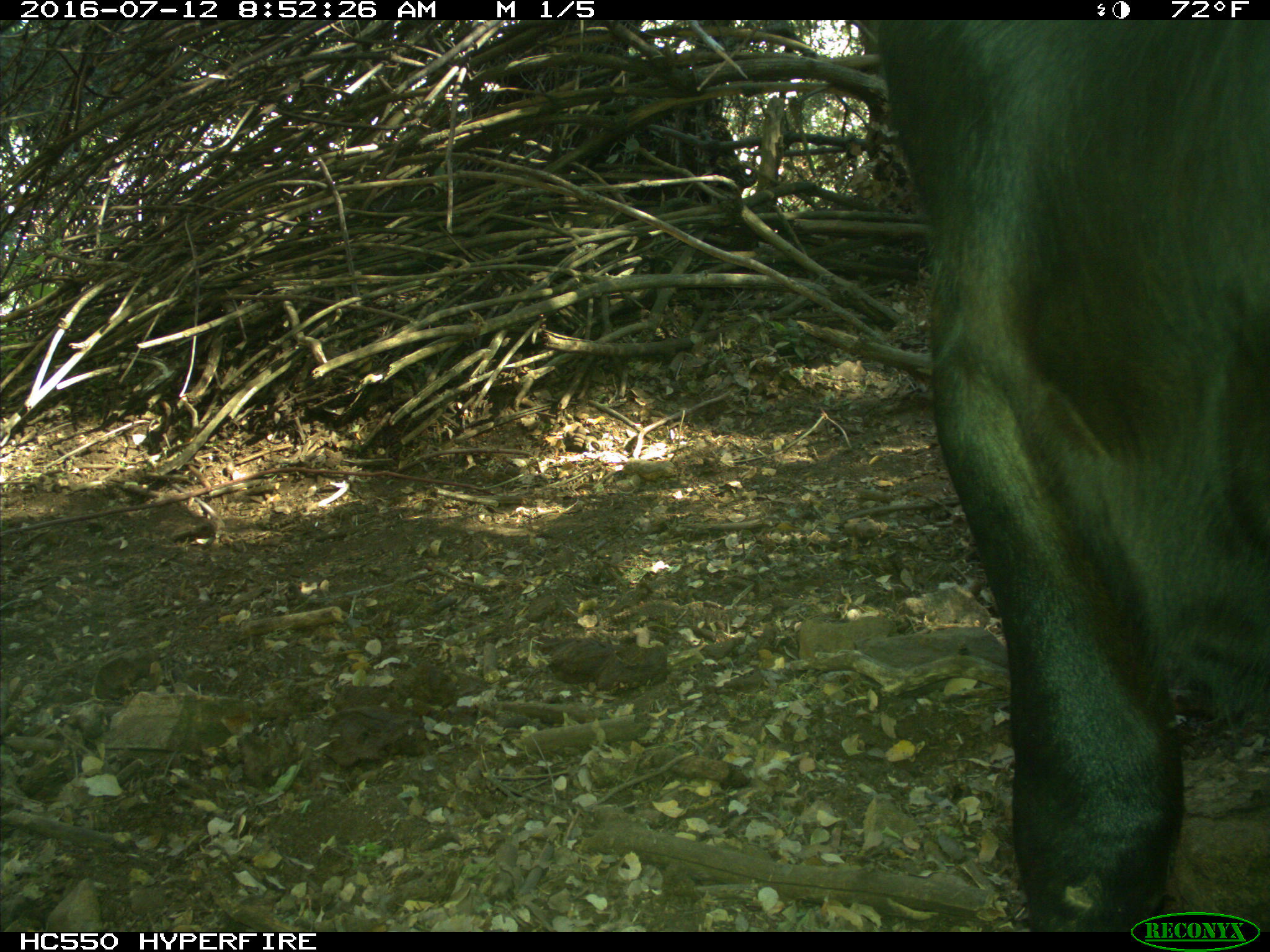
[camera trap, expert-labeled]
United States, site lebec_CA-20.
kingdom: Animalia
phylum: Chordata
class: Mammalia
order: Artiodactyla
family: Bovidae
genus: Bos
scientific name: Bos taurus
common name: domestic cow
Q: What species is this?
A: Bos taurus (domestic cow).